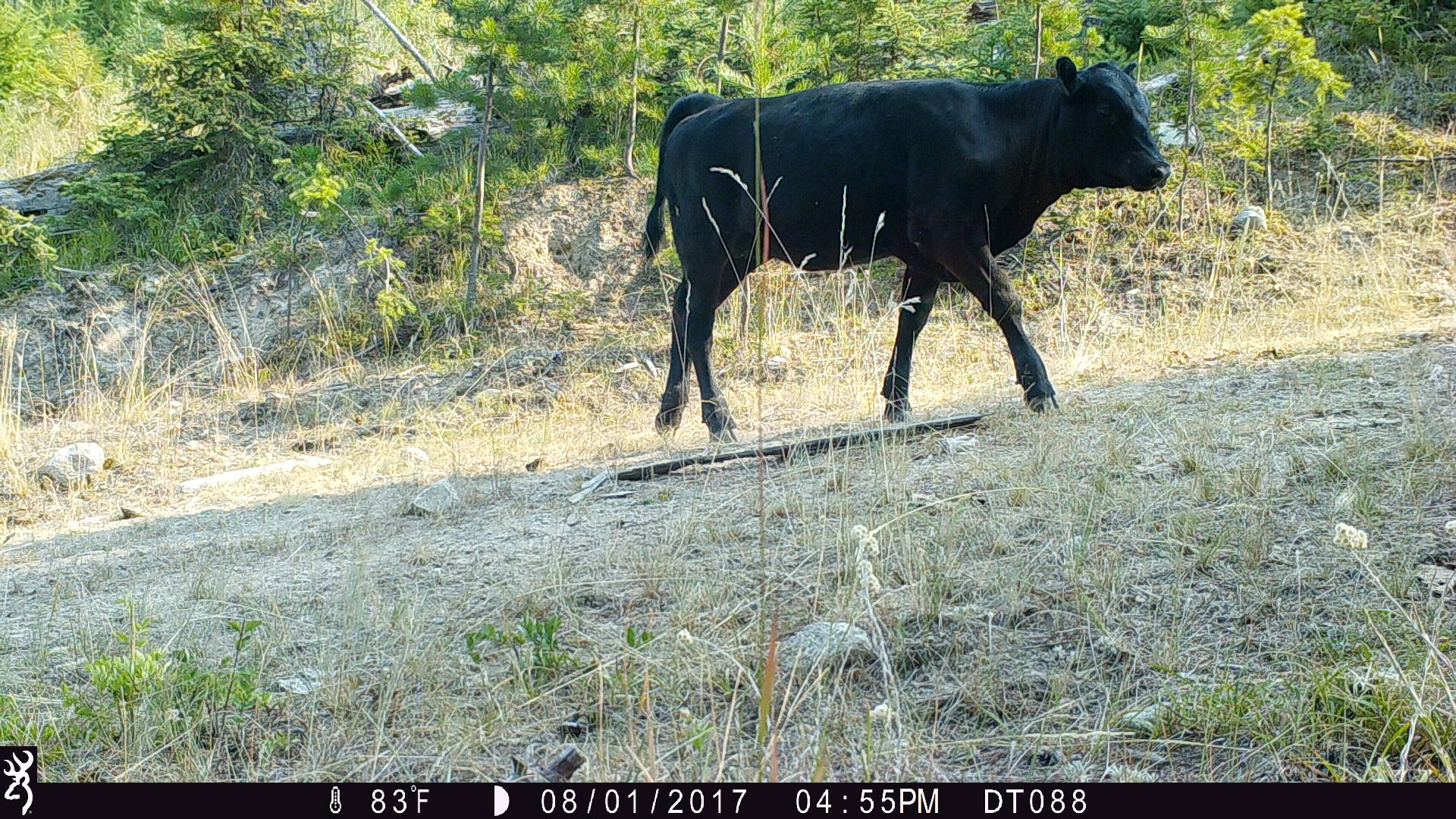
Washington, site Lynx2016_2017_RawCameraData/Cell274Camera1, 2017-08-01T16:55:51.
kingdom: Animalia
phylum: Chordata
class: Mammalia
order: Artiodactyla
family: Bovidae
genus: Bos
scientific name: Bos taurus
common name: domestic cattle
Domestic cattle (Bos taurus). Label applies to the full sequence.